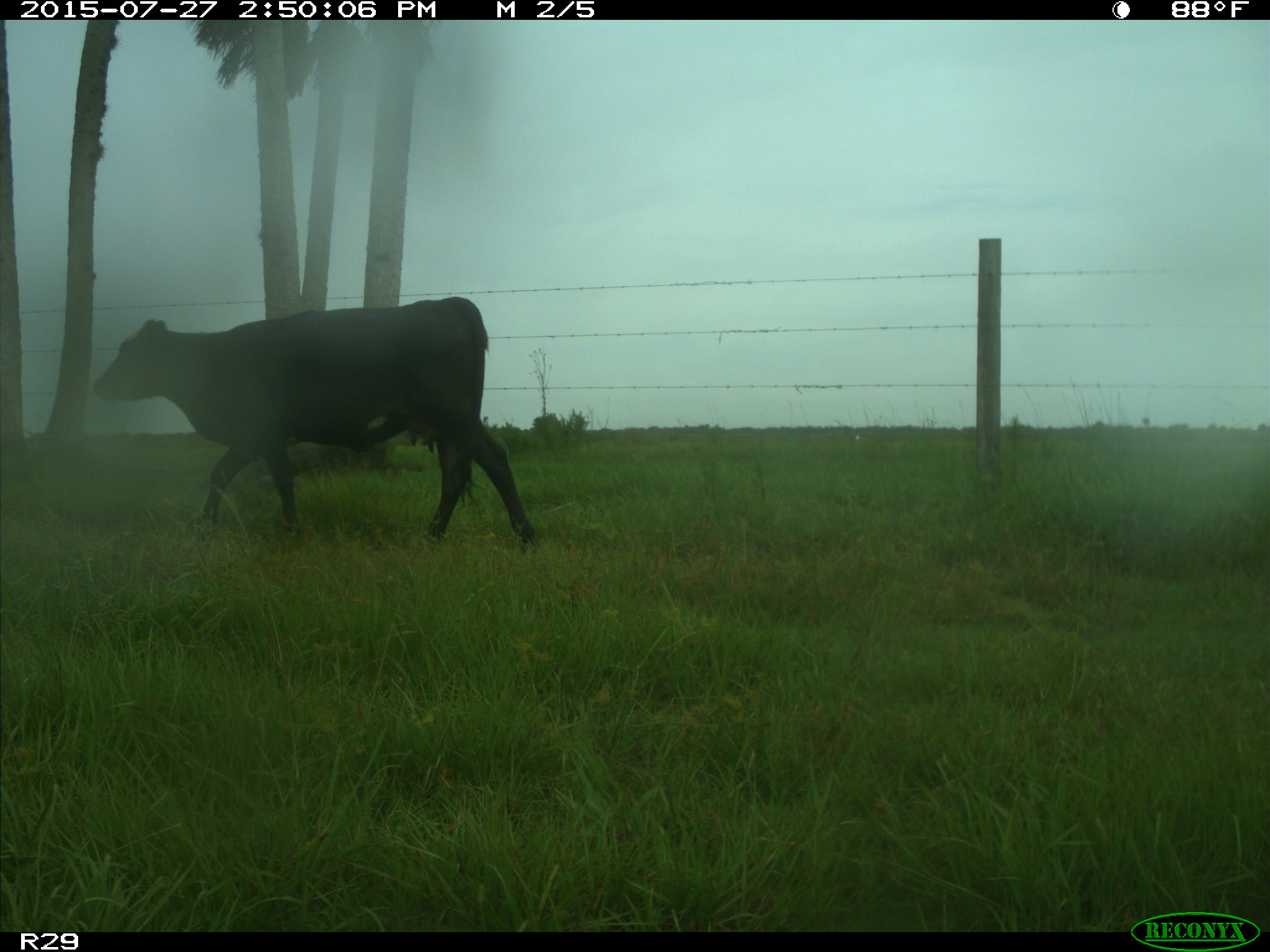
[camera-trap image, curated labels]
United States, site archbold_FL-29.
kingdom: Animalia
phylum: Chordata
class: Mammalia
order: Artiodactyla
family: Bovidae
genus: Bos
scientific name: Bos taurus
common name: domestic cow